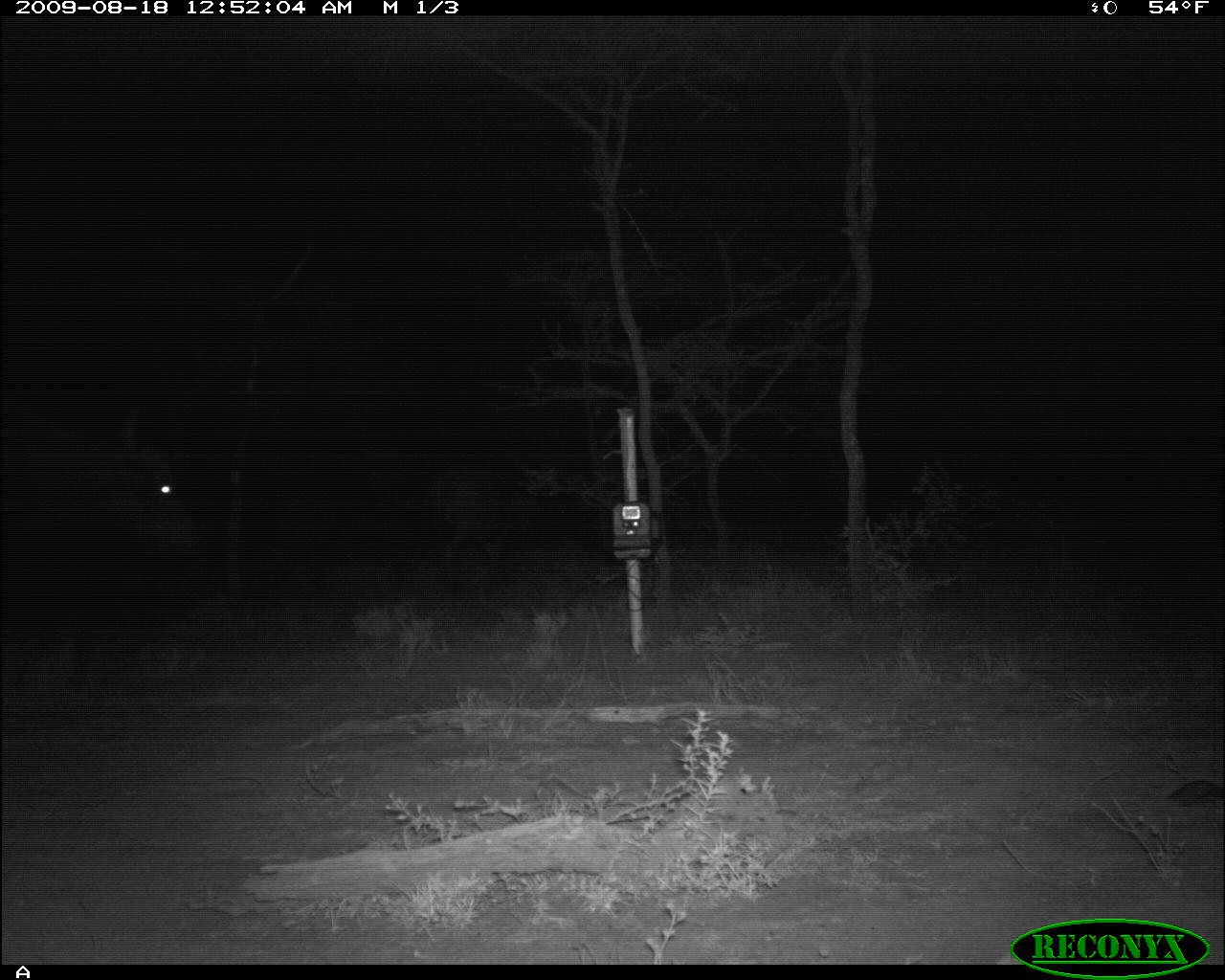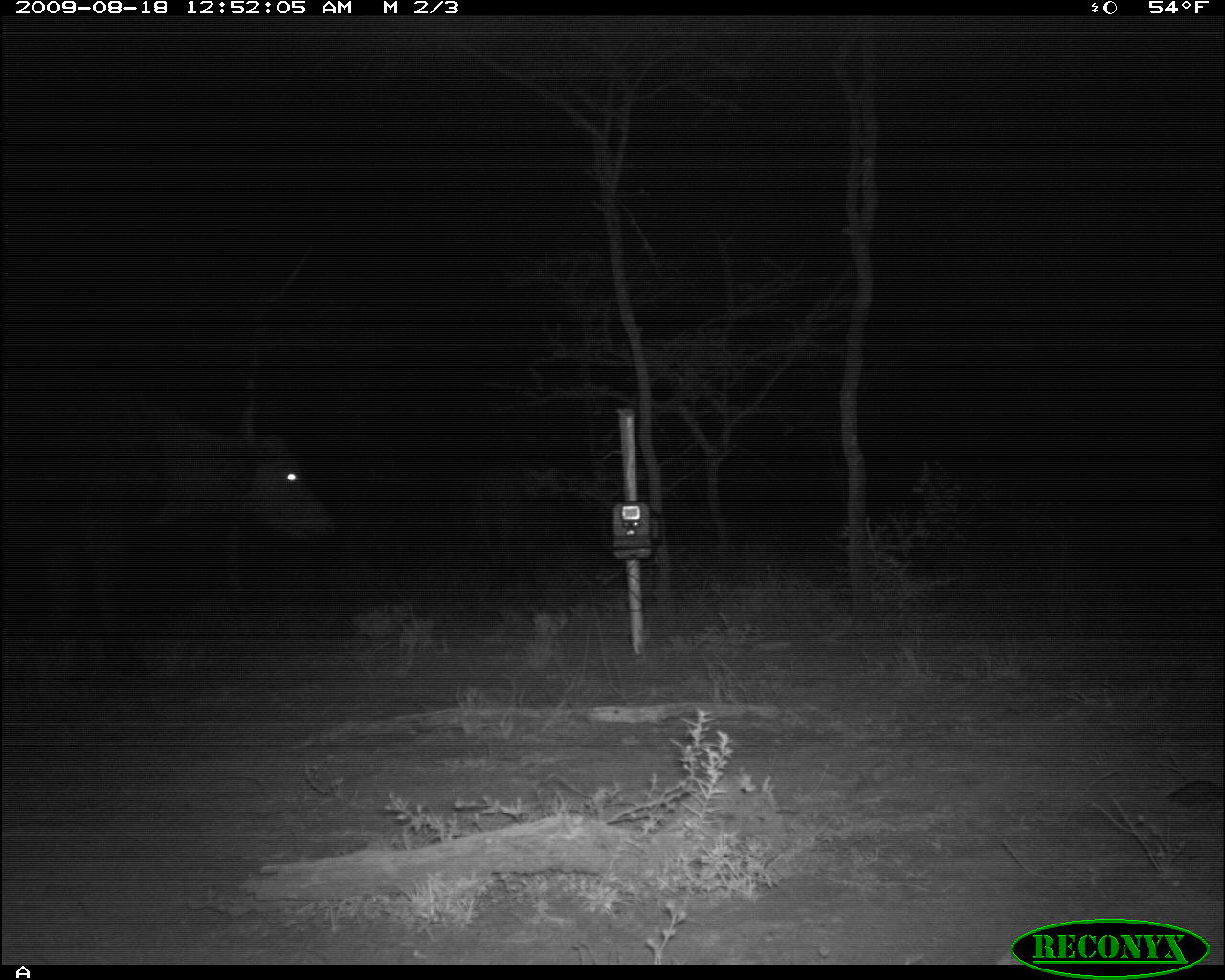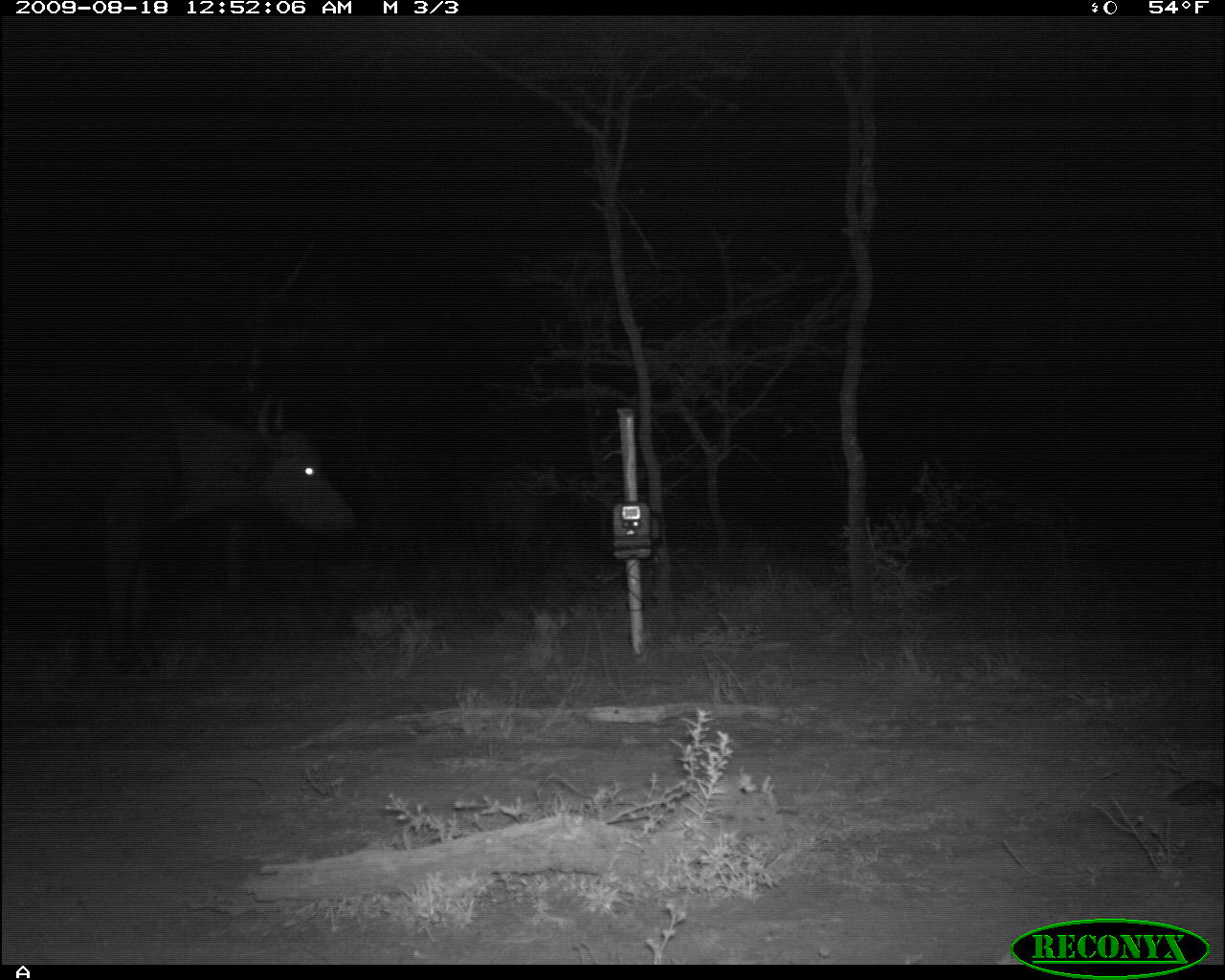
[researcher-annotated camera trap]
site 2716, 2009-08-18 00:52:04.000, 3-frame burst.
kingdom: Animalia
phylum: Chordata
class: Mammalia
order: Artiodactyla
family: Bovidae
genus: Syncerus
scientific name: Syncerus caffer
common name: african buffalo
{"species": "Syncerus caffer (african buffalo)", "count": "2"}